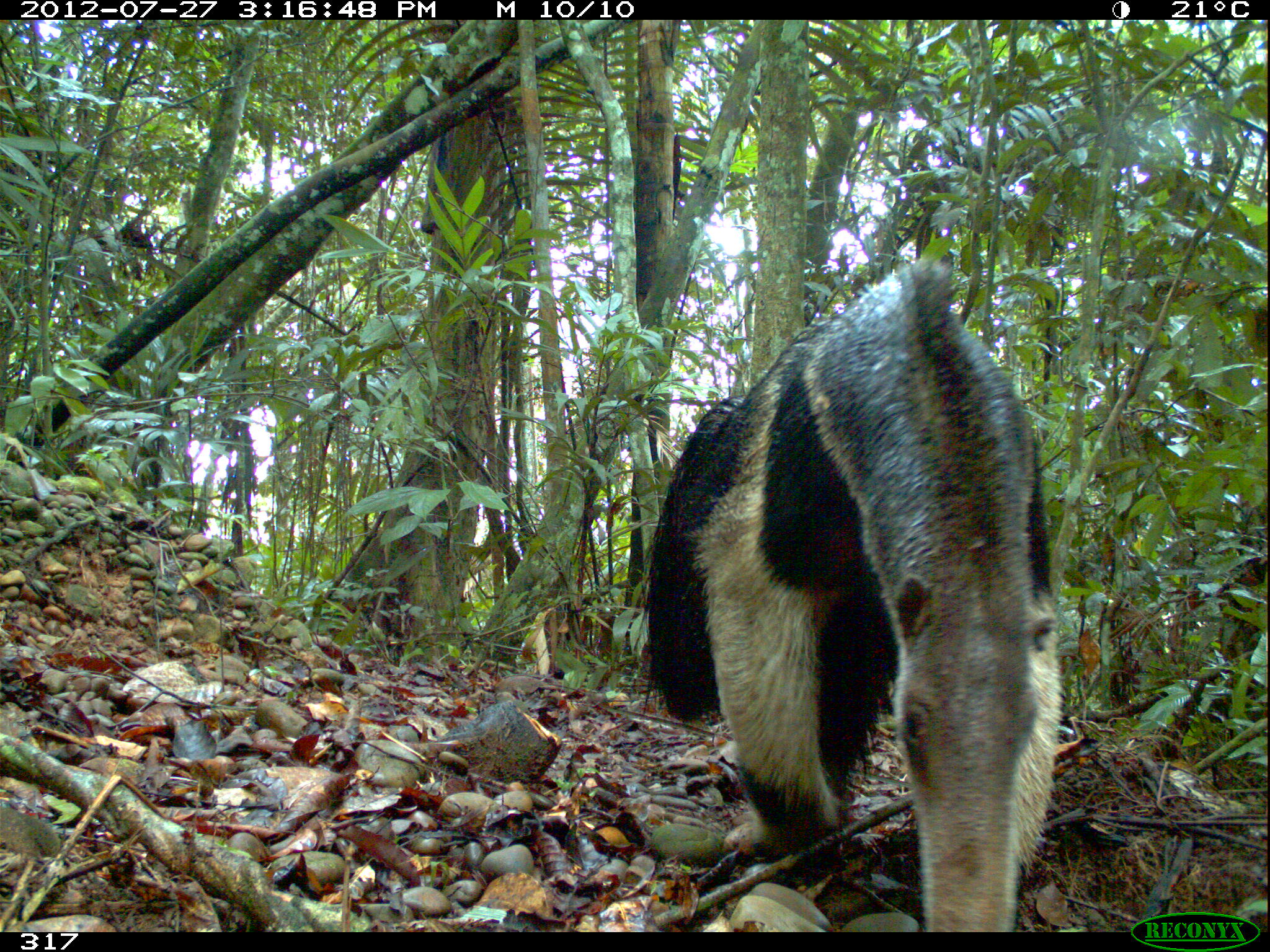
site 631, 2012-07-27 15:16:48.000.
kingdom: Animalia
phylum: Chordata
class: Mammalia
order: Pilosa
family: Myrmecophagidae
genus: Myrmecophaga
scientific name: Myrmecophaga tridactyla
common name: giant anteater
Myrmecophaga tridactyla (giant anteater).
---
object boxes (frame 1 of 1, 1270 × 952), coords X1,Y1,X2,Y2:
myrmecophaga tridactyla: 641,254,1063,927